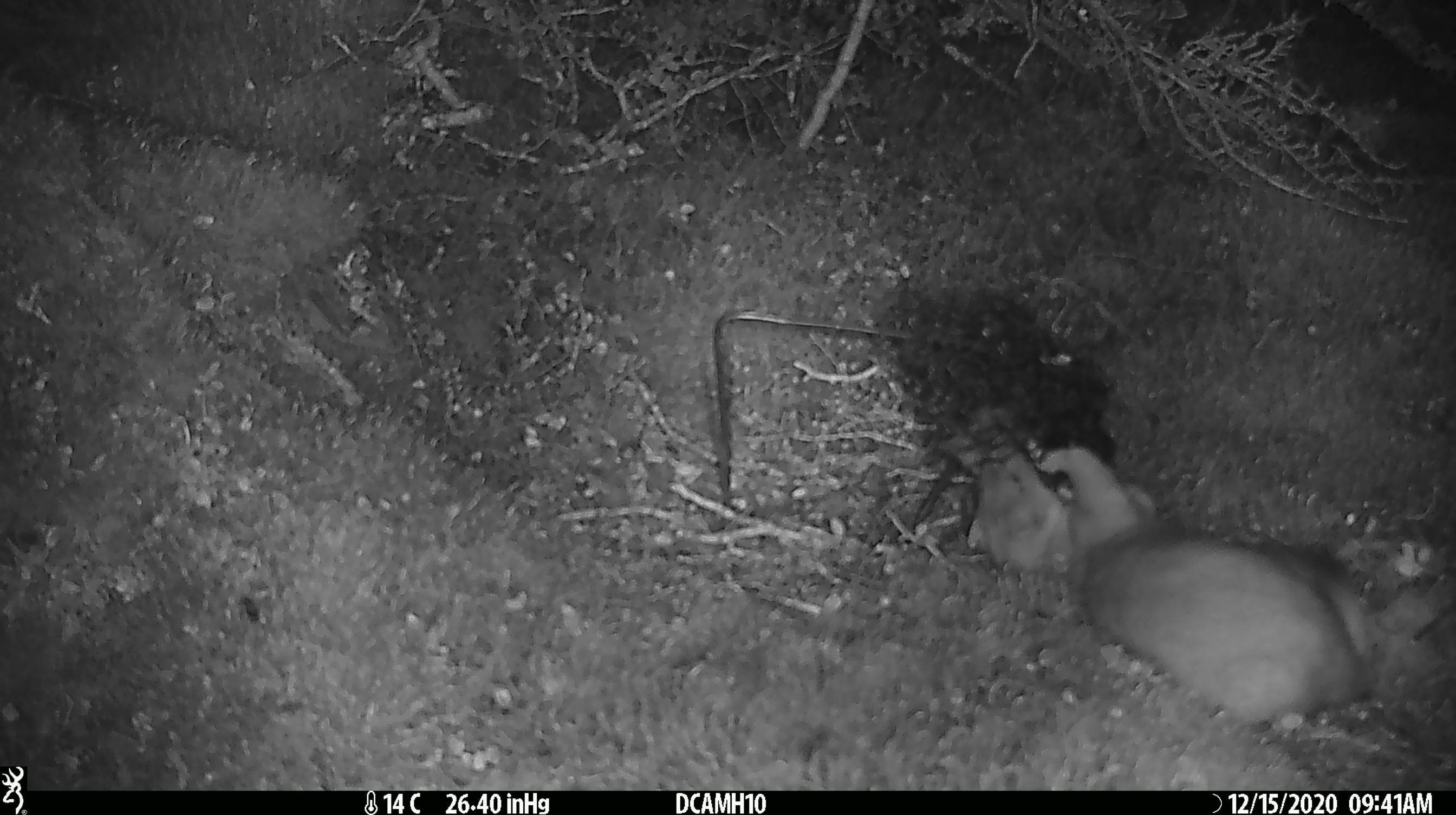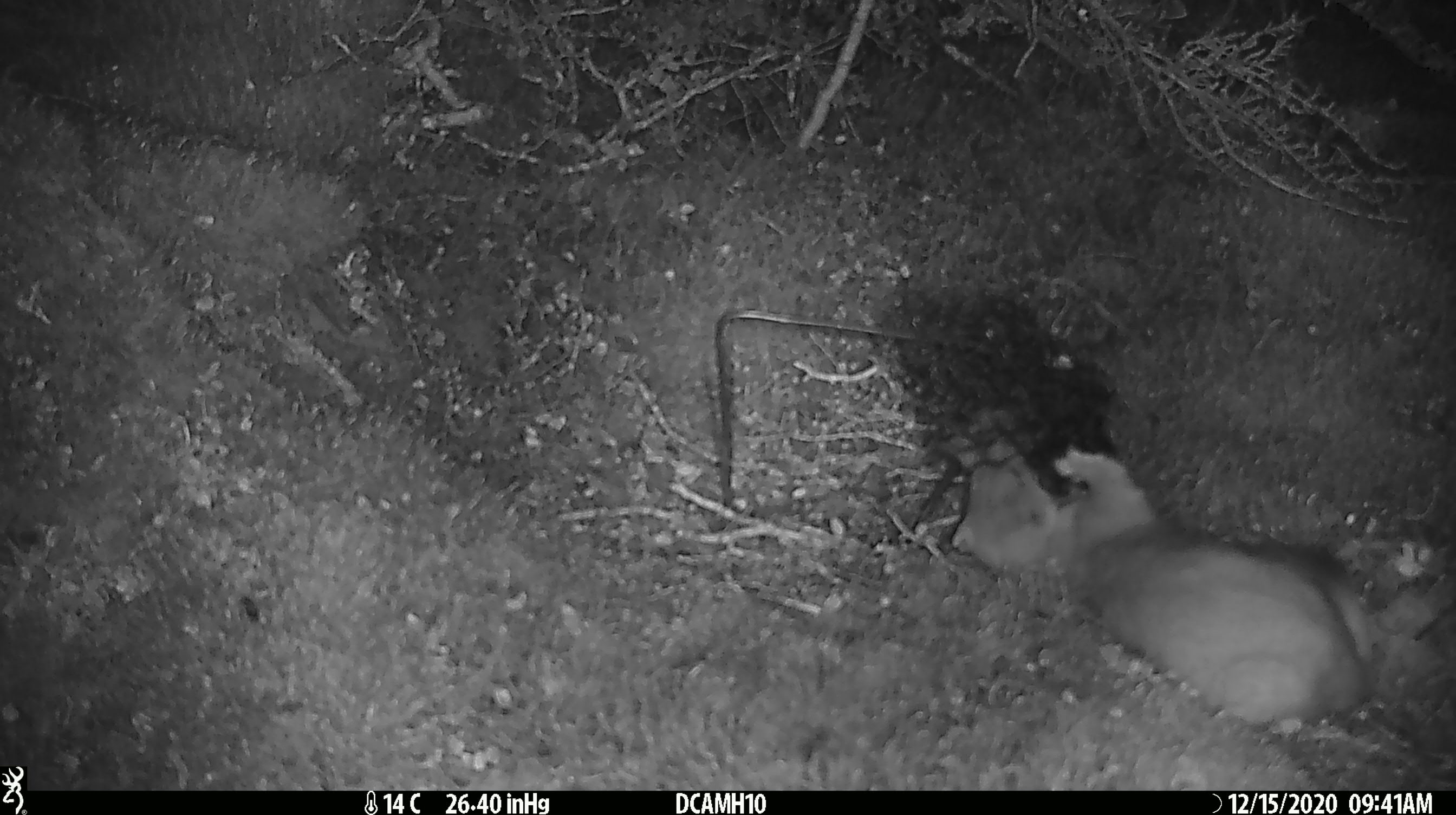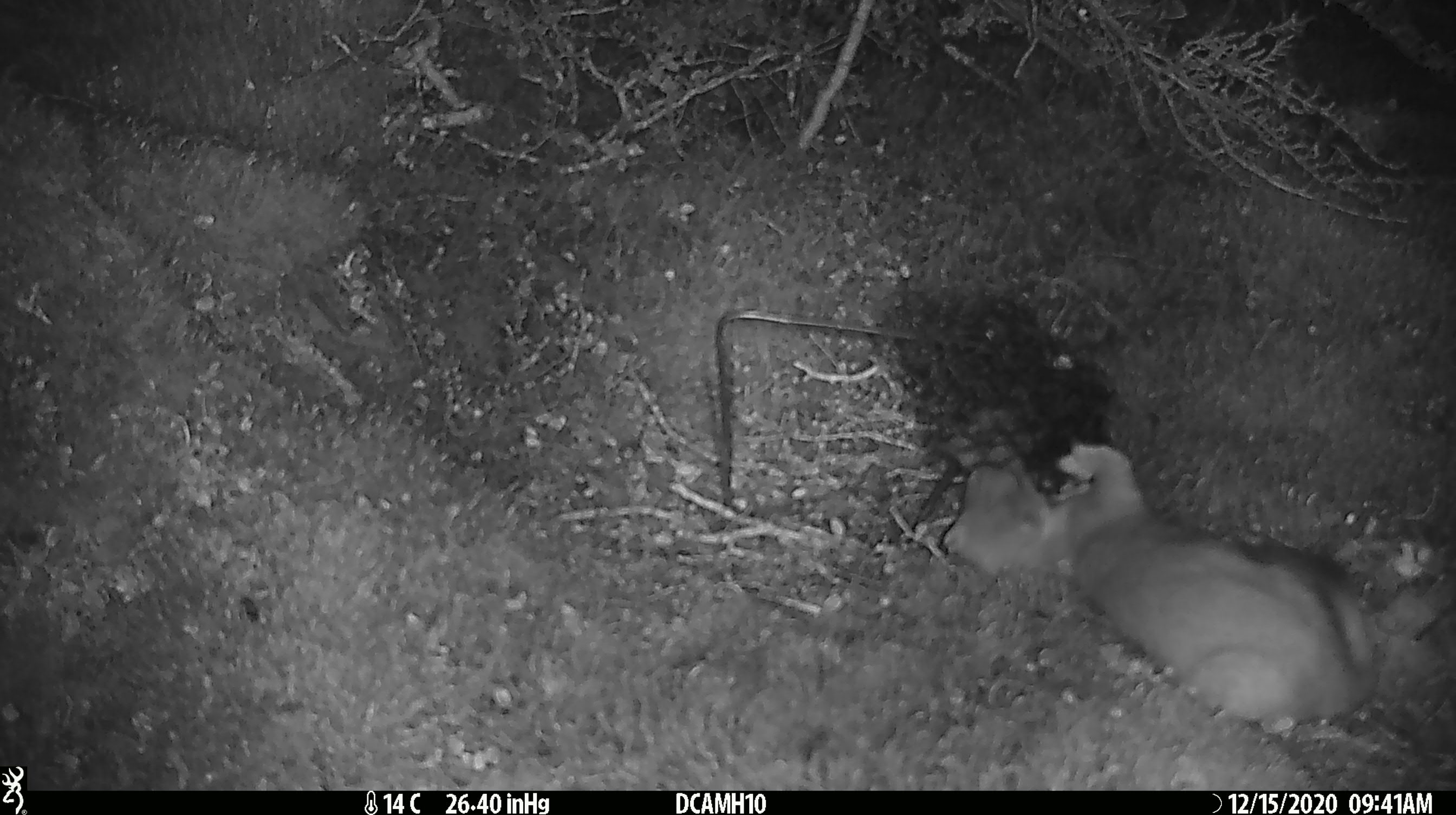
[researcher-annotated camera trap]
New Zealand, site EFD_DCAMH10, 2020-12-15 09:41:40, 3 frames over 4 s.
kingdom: Animalia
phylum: Chordata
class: Mammalia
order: Carnivora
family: Mustelidae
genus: Mustela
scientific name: Mustela erminea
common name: stoat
Stoat (Mustela erminea).